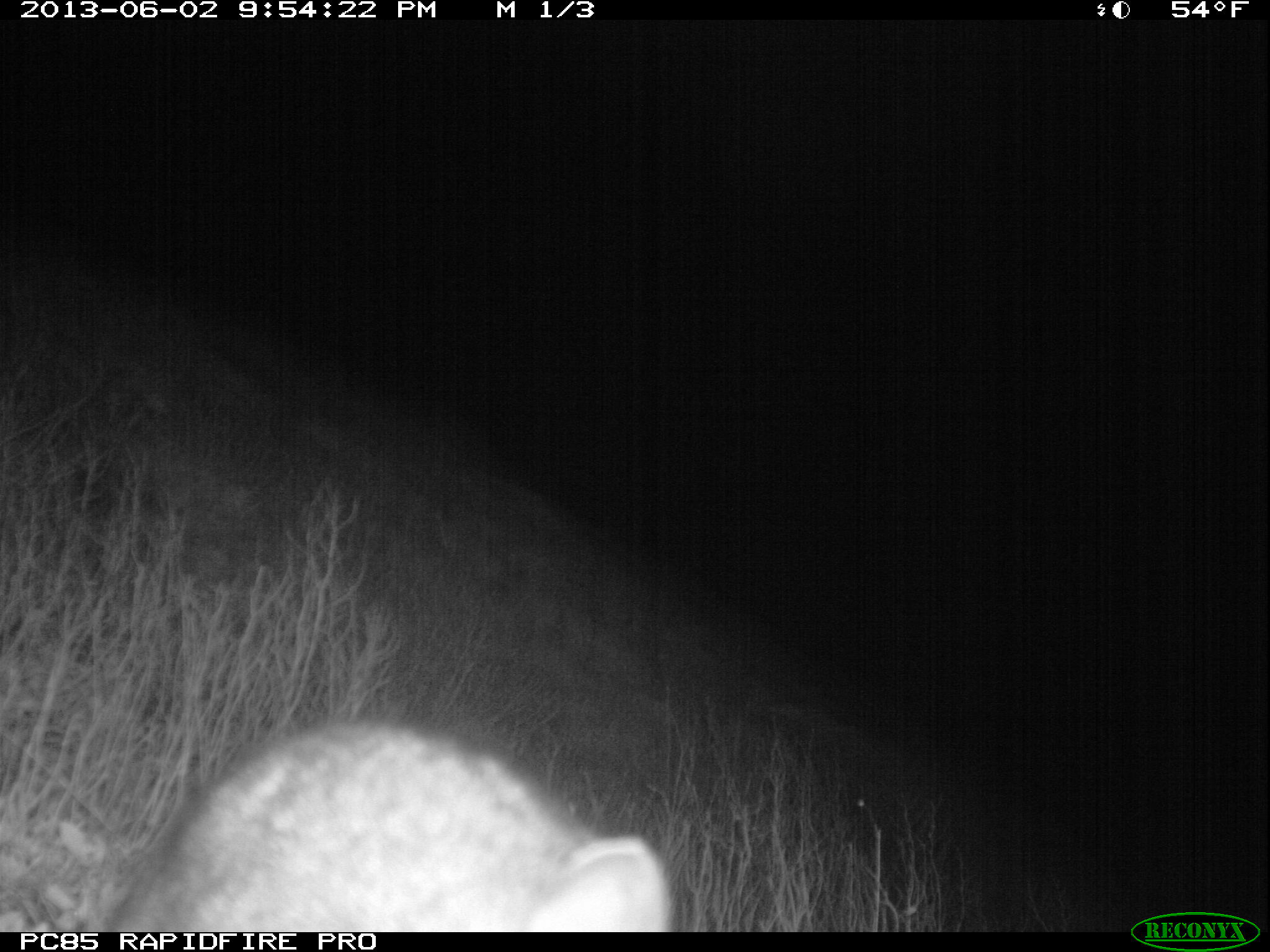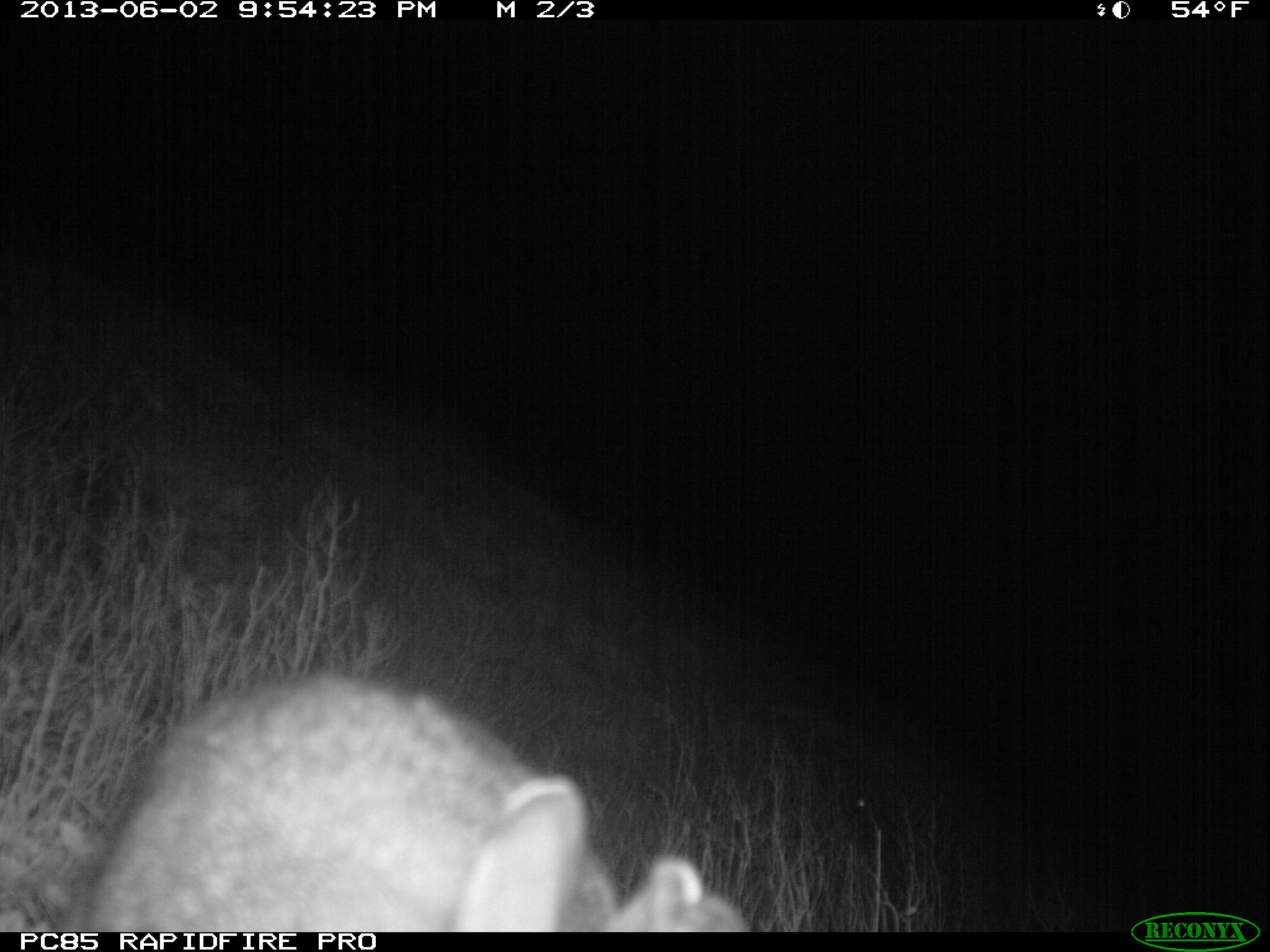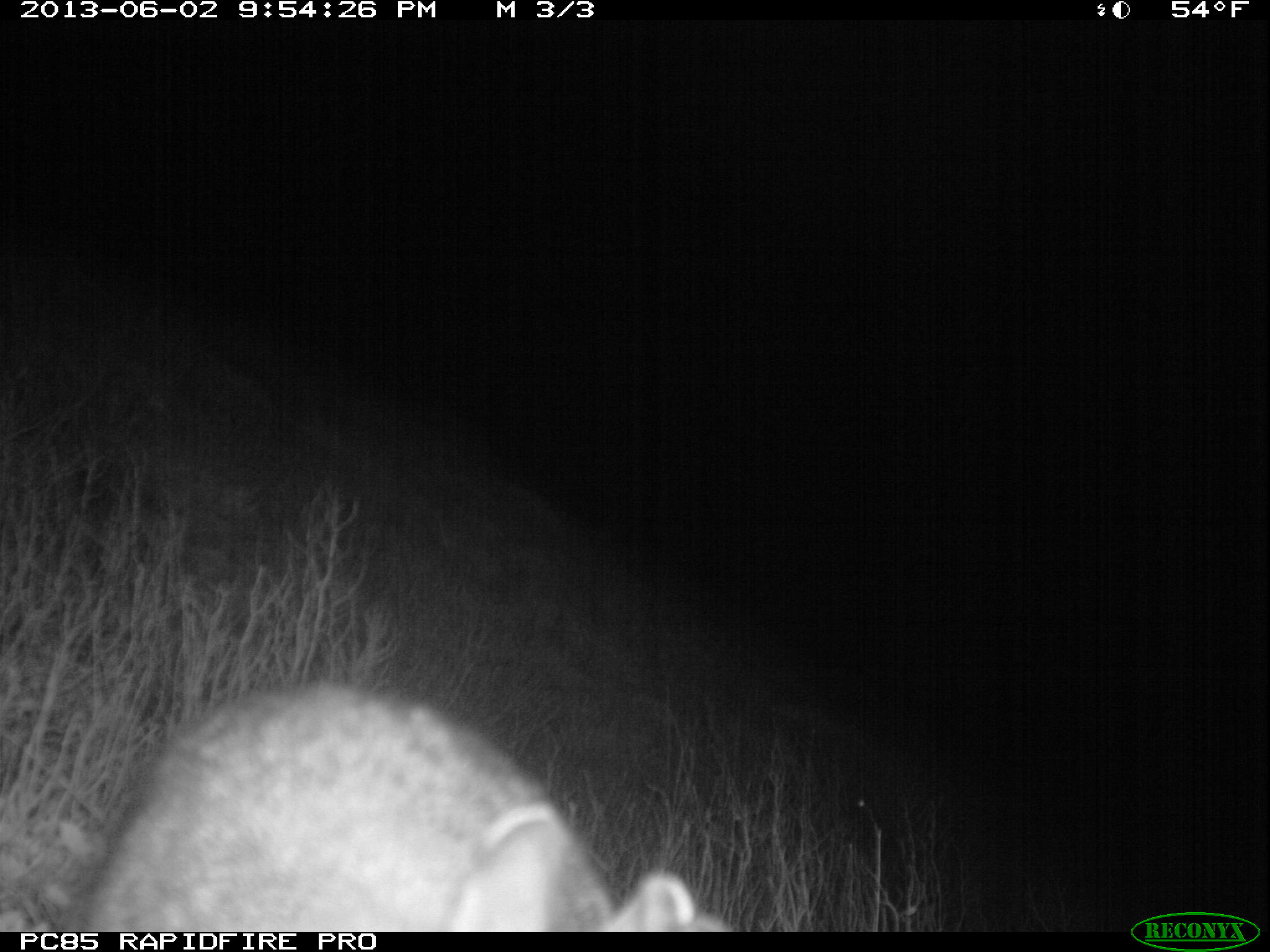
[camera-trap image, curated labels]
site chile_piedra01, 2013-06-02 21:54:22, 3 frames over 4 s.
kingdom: Animalia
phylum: Chordata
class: Mammalia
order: Lagomorpha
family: Leporidae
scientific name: Leporidae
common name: rabbits and hares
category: rabbit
Rabbit (rabbits and hares) (Leporidae).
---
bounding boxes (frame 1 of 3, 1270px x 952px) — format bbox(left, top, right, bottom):
rabbit: bbox(97, 718, 668, 932)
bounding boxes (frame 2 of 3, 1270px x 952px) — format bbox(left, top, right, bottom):
rabbit: bbox(44, 671, 749, 933)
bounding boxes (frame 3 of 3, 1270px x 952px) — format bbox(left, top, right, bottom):
rabbit: bbox(42, 682, 734, 932)